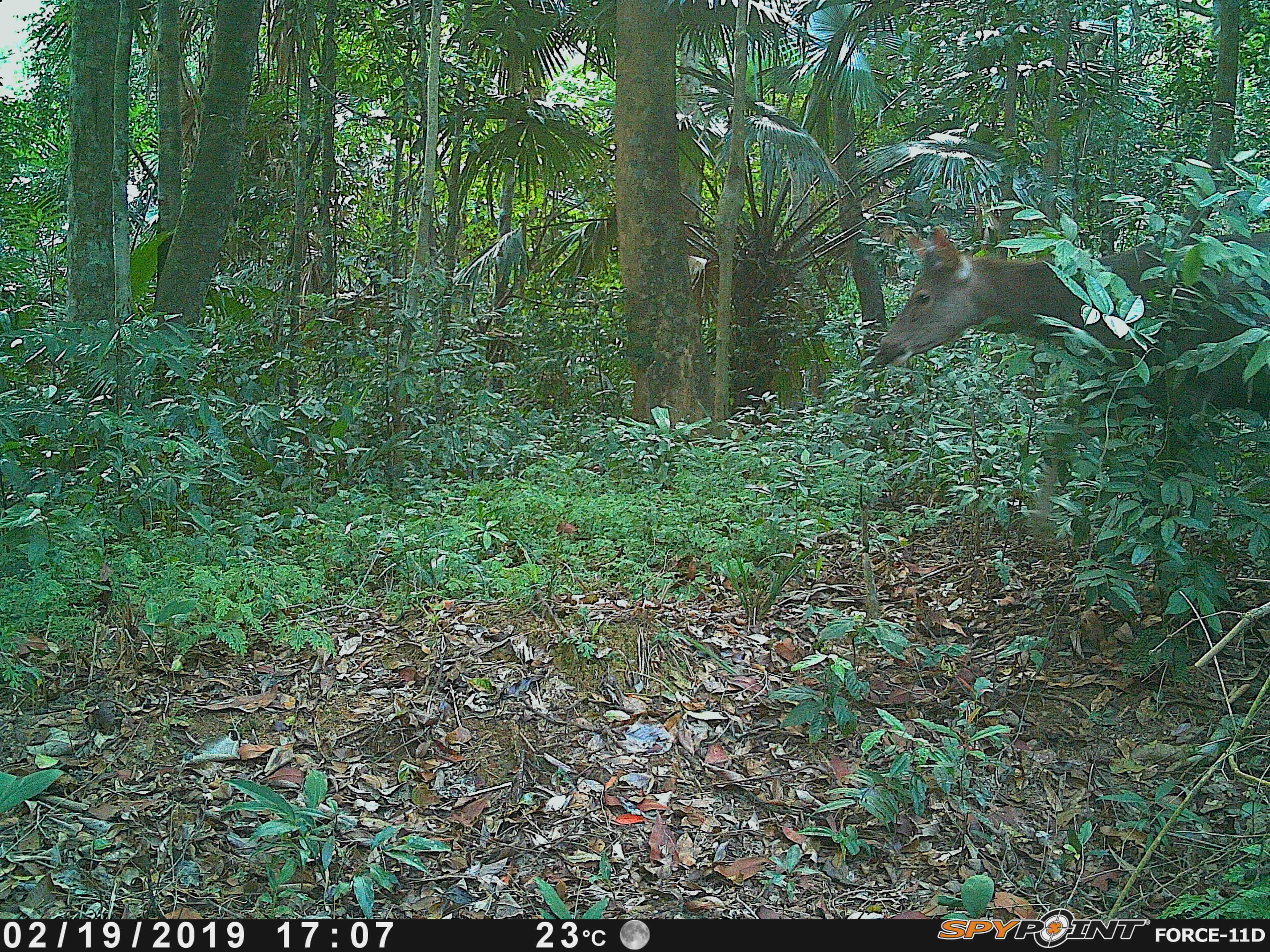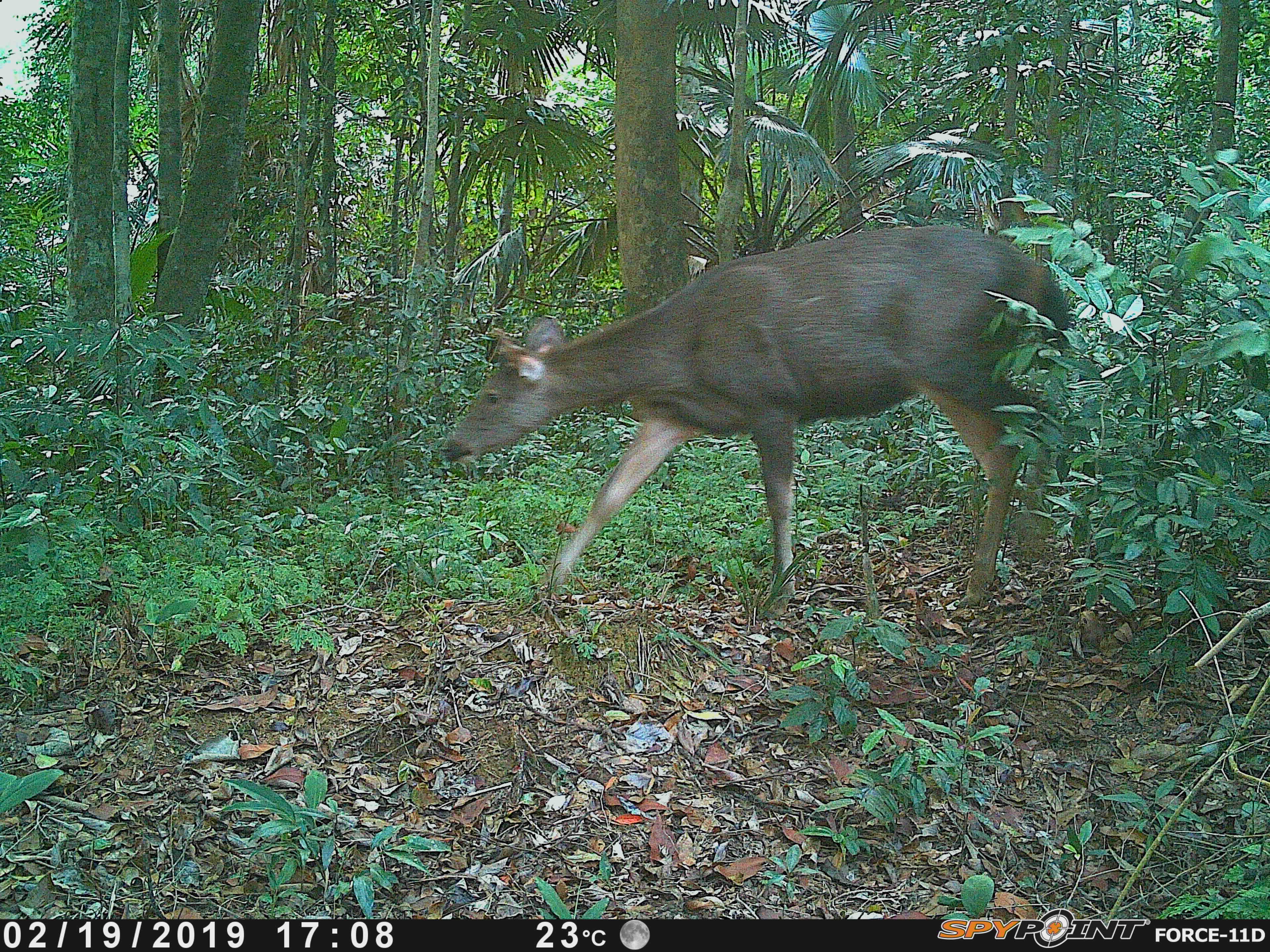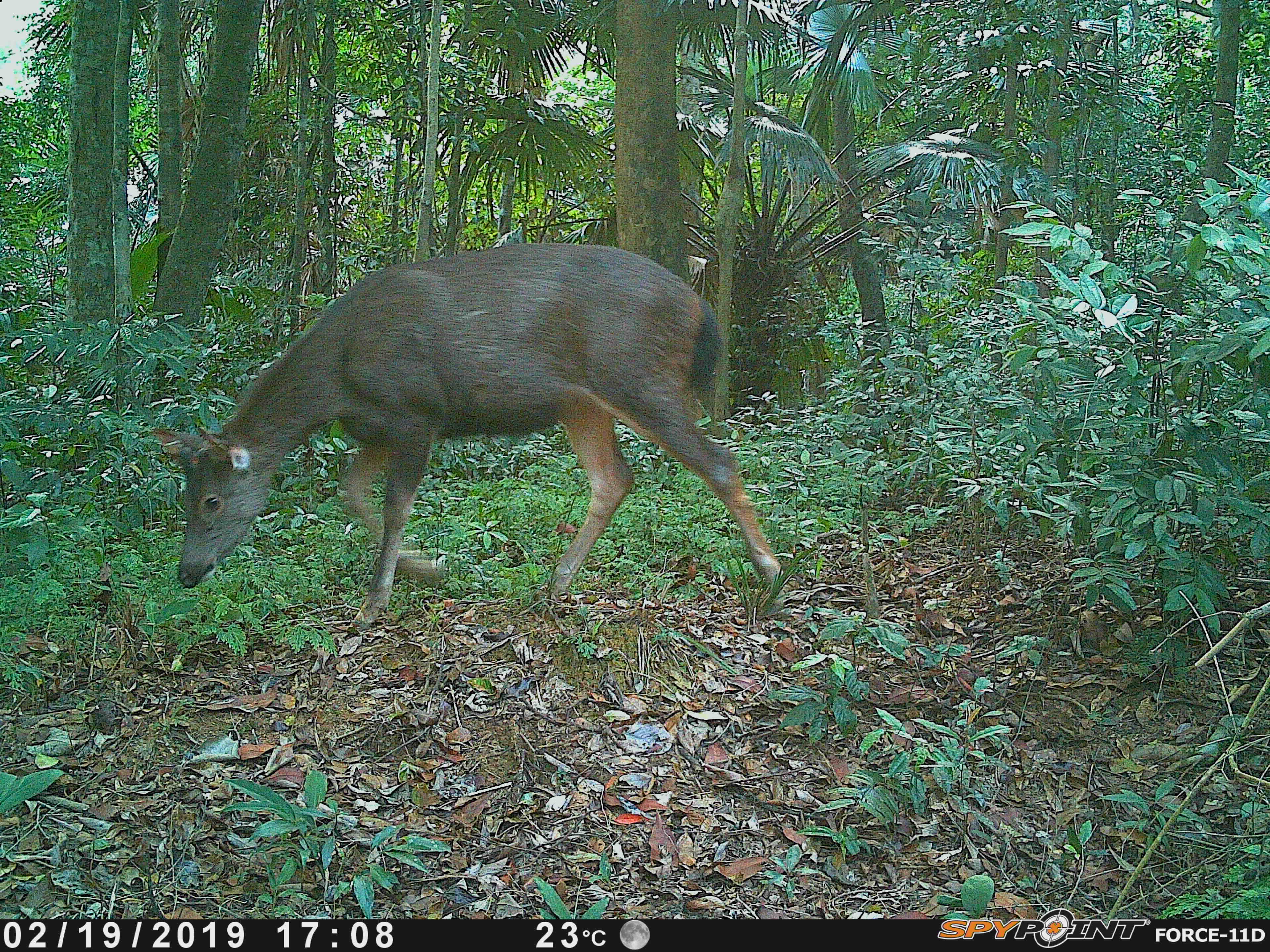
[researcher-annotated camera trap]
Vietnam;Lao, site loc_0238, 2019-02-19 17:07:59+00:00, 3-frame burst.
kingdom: Animalia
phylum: Chordata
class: Mammalia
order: Artiodactyla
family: Cervidae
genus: Rusa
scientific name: Rusa unicolor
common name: sambar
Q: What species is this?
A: Sambar (Rusa unicolor).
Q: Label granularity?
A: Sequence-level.